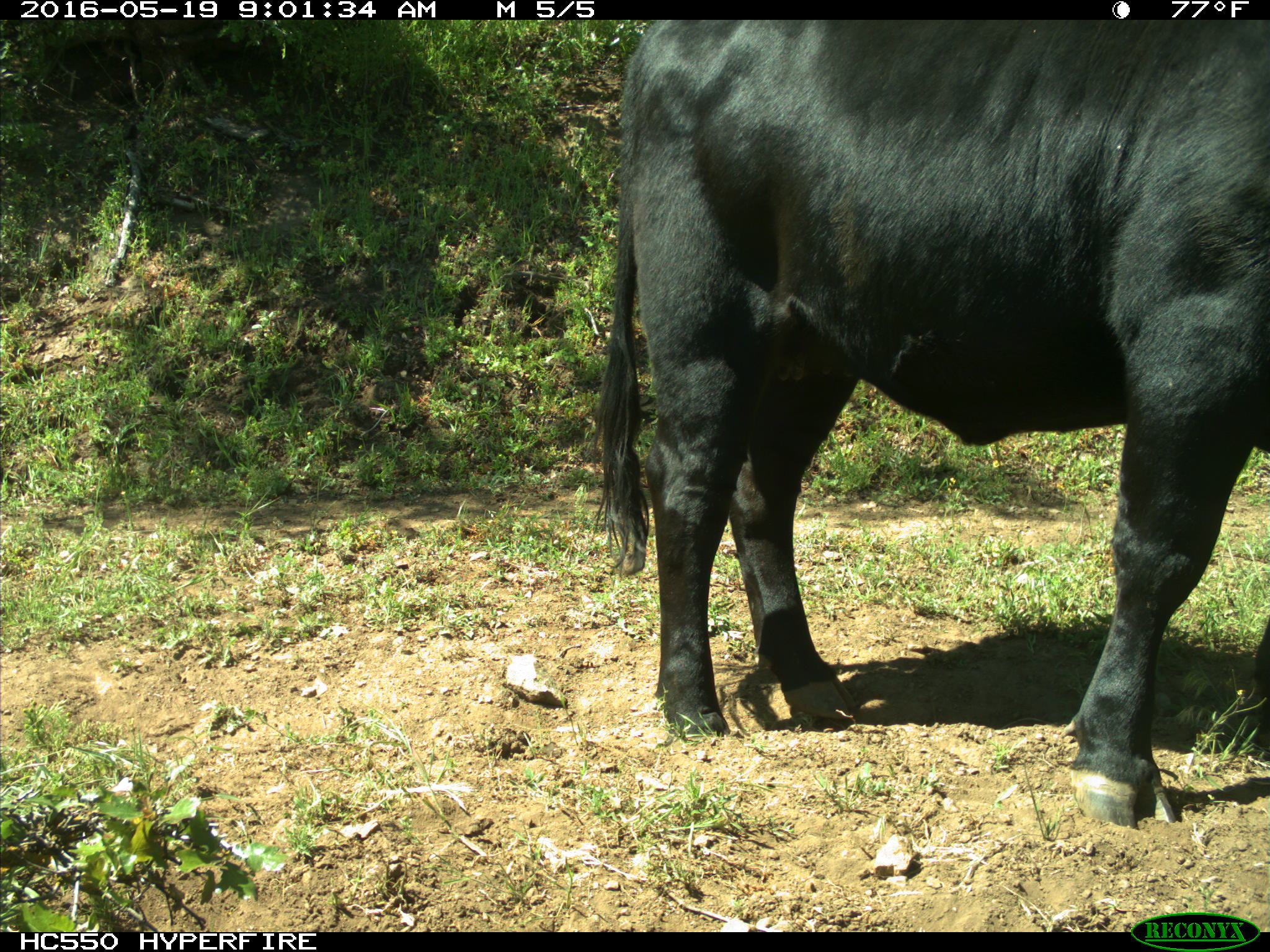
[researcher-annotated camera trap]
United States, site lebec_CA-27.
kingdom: Animalia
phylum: Chordata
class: Mammalia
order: Artiodactyla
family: Bovidae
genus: Bos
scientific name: Bos taurus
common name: domestic cow